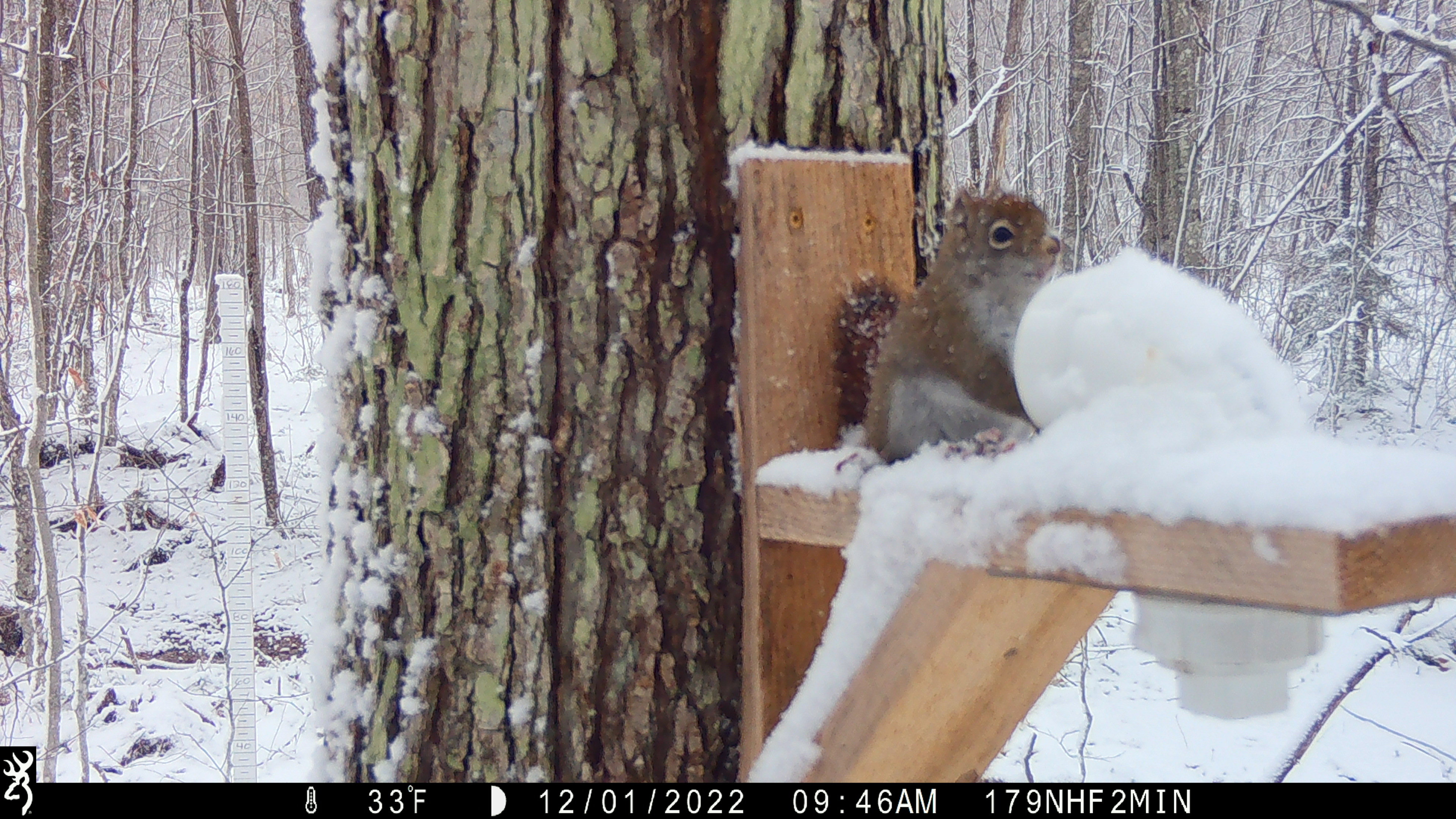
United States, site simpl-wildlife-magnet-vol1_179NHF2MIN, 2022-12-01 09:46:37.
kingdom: Animalia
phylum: Chordata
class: Mammalia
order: Rodentia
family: Sciuridae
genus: Tamiasciurus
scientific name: Tamiasciurus hudsonicus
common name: red squirrel